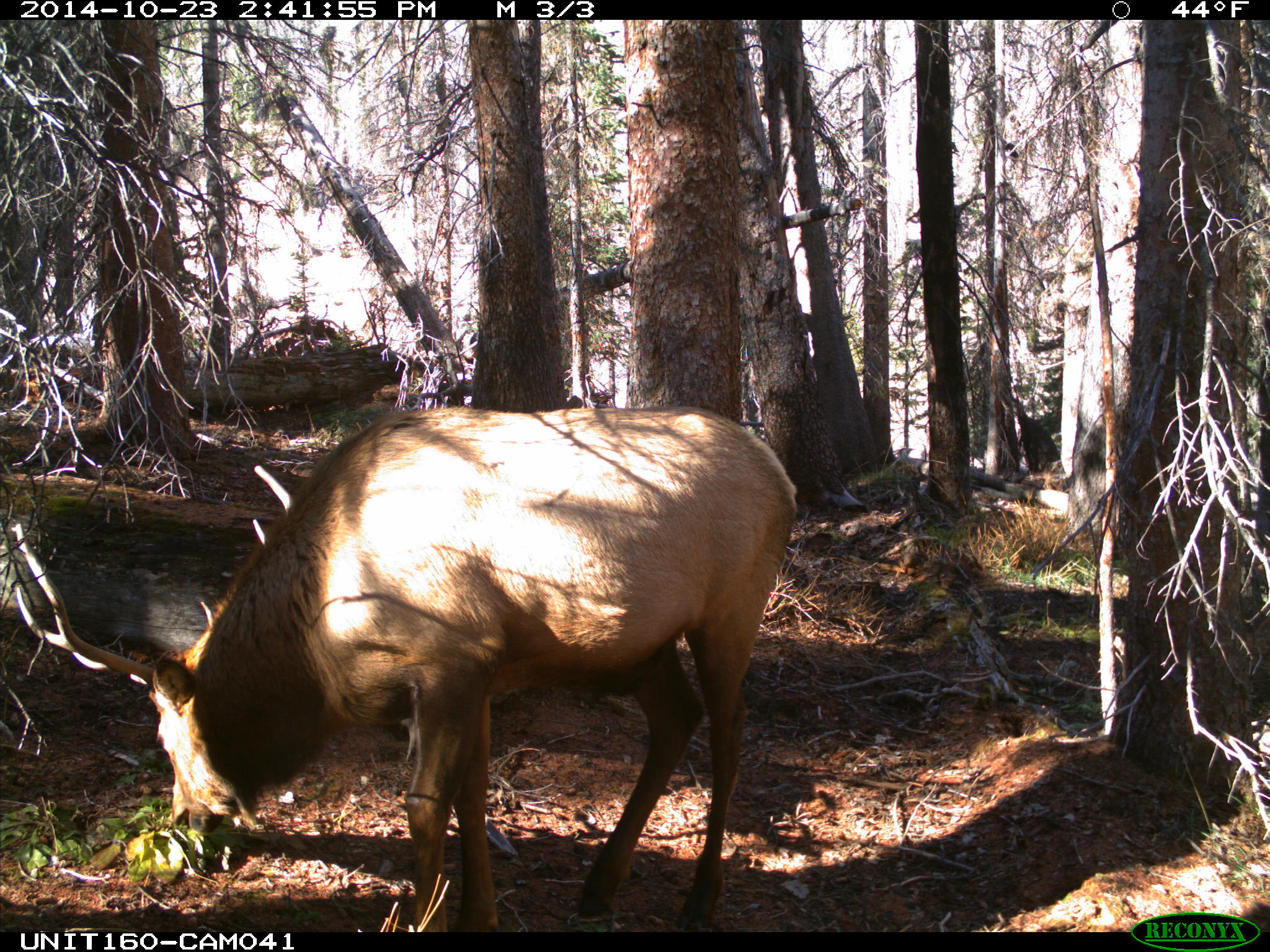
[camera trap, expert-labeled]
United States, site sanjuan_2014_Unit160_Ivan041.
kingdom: Animalia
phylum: Chordata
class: Mammalia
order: Artiodactyla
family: Cervidae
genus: Cervus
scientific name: Cervus elaphus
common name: red deer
Cervus elaphus (red deer).